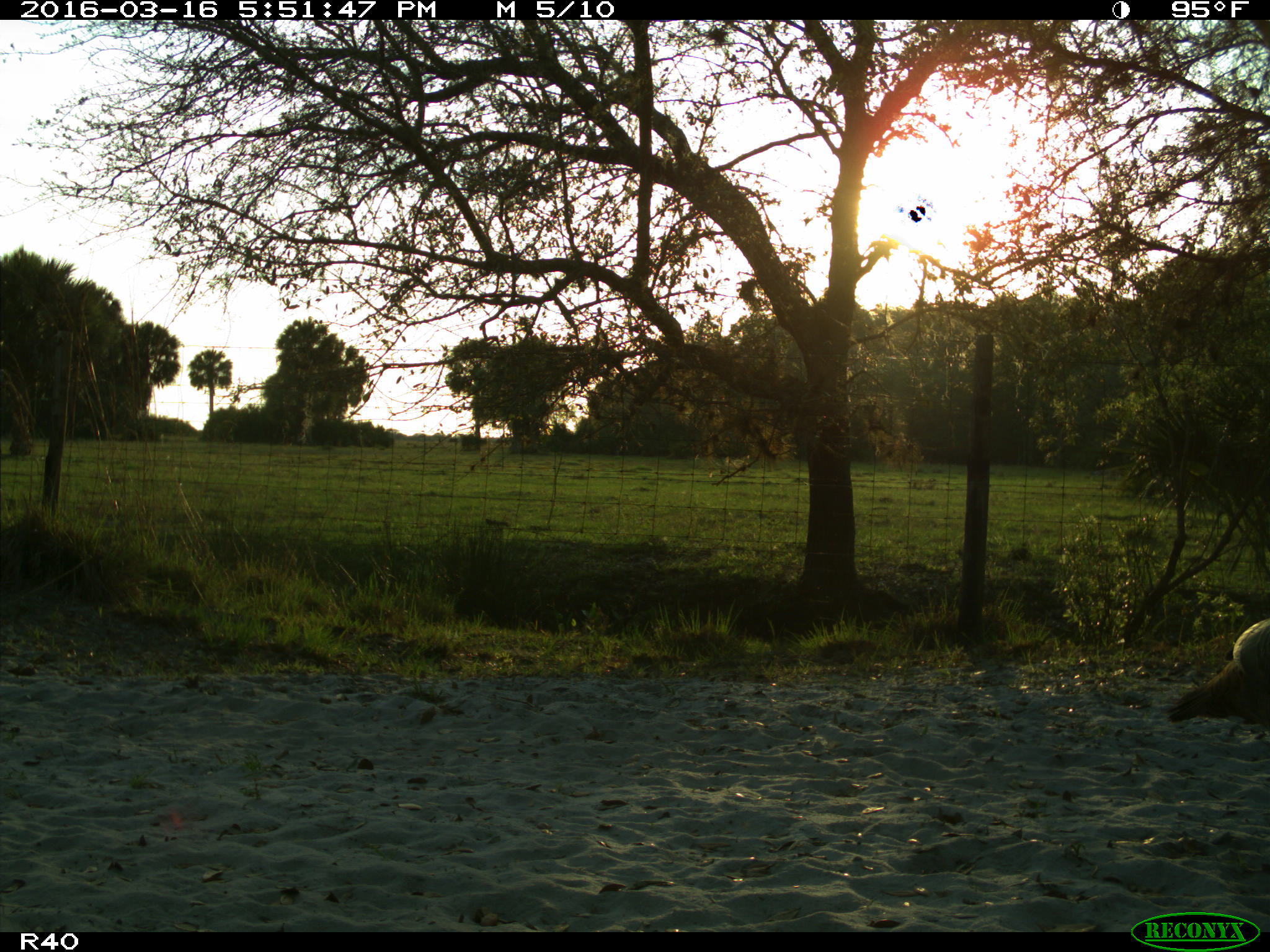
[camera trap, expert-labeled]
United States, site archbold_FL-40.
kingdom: Animalia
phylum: Chordata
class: Aves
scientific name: Aves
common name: birds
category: unidentified bird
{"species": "unidentified bird (birds) (Aves)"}